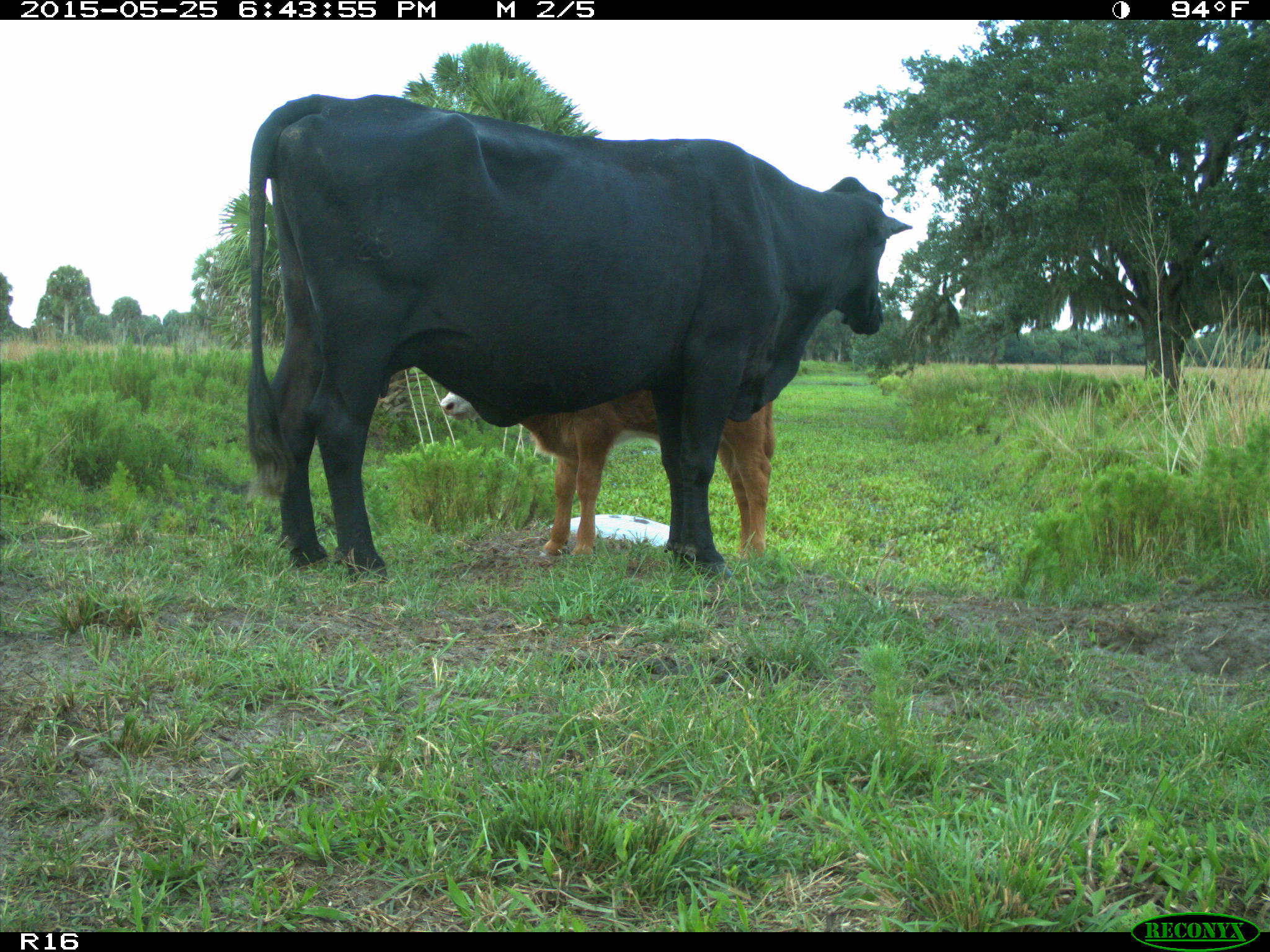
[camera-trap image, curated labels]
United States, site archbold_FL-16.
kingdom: Animalia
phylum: Chordata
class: Mammalia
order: Artiodactyla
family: Bovidae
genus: Bos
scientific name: Bos taurus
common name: domestic cow